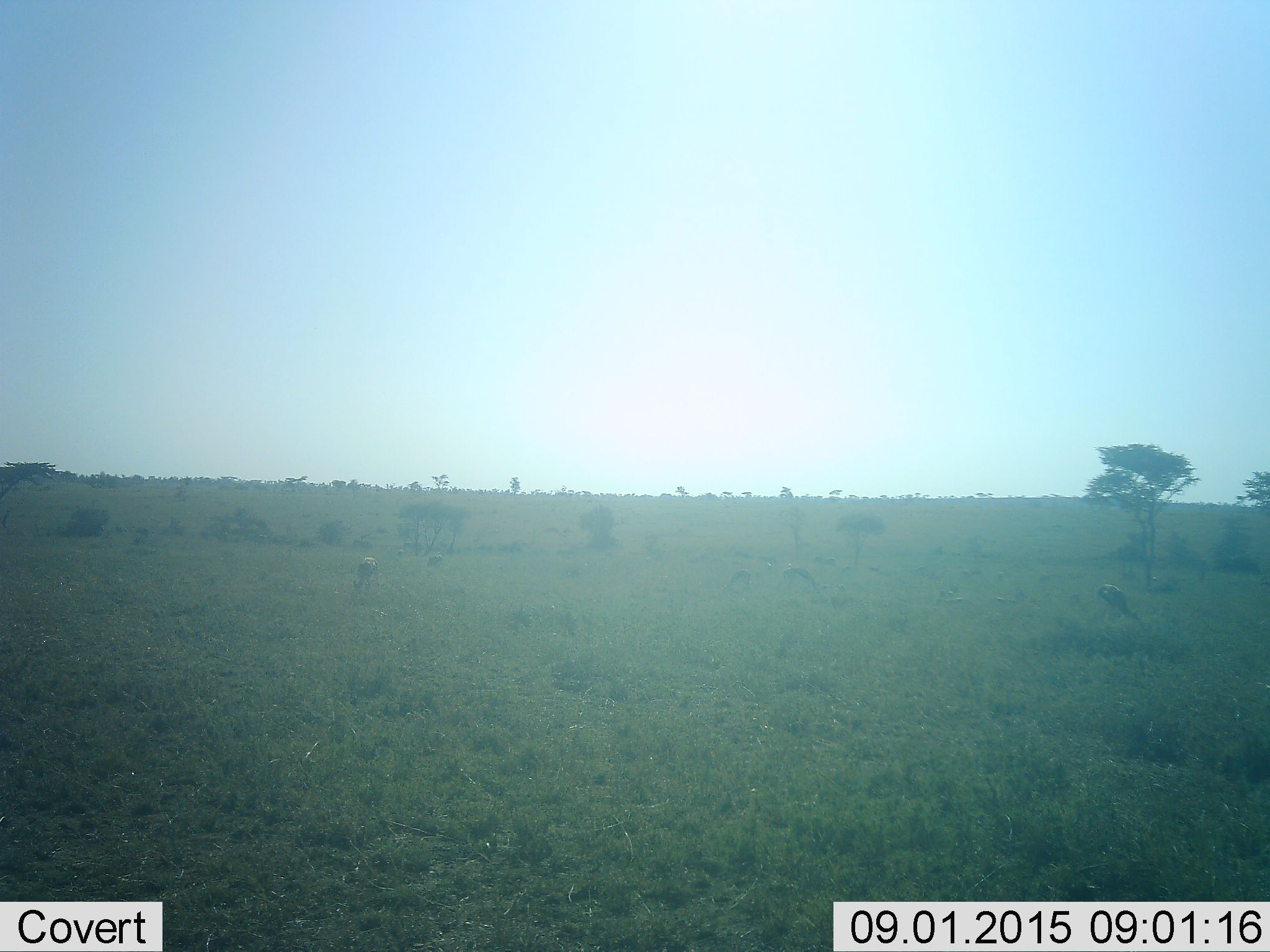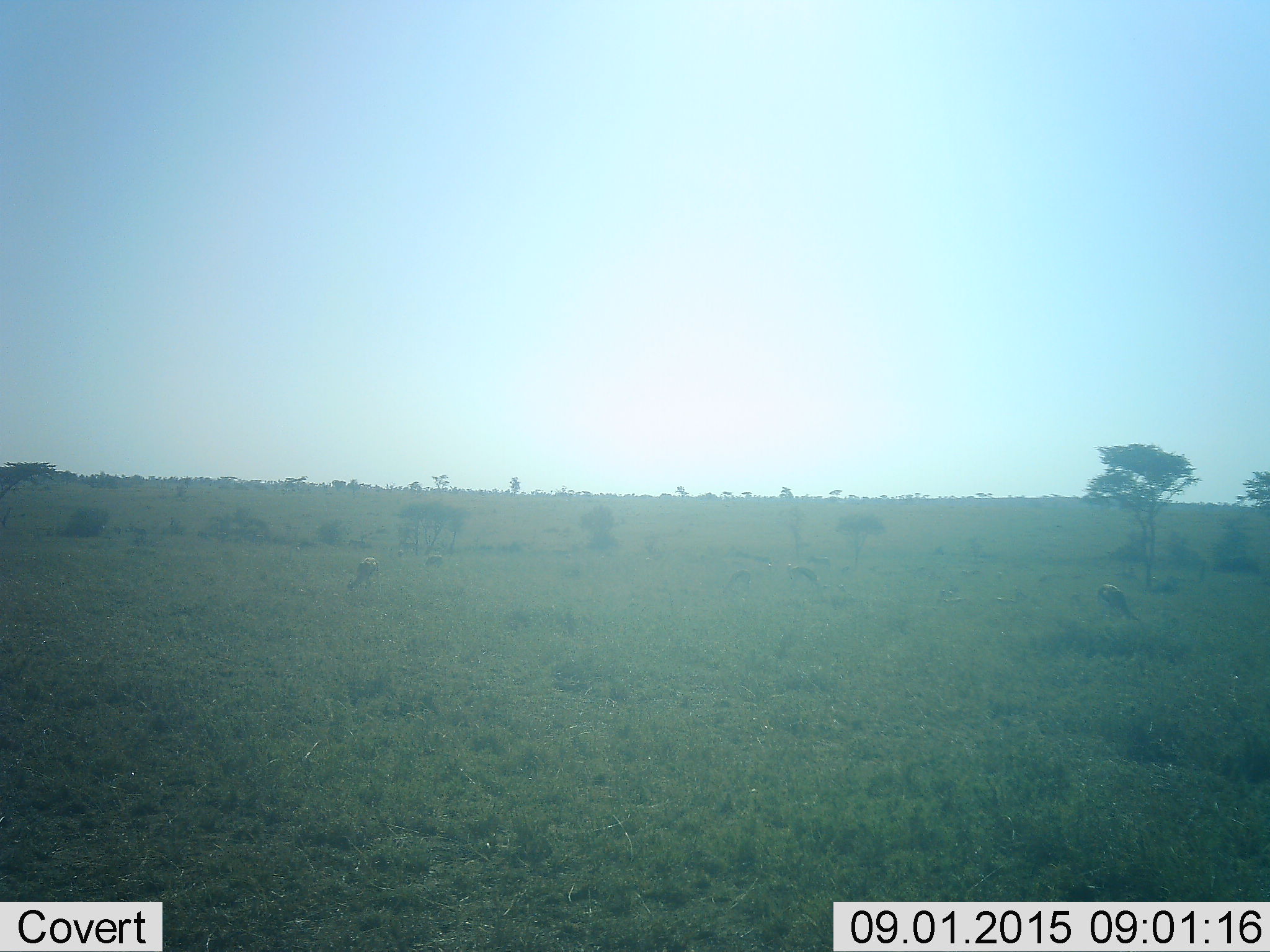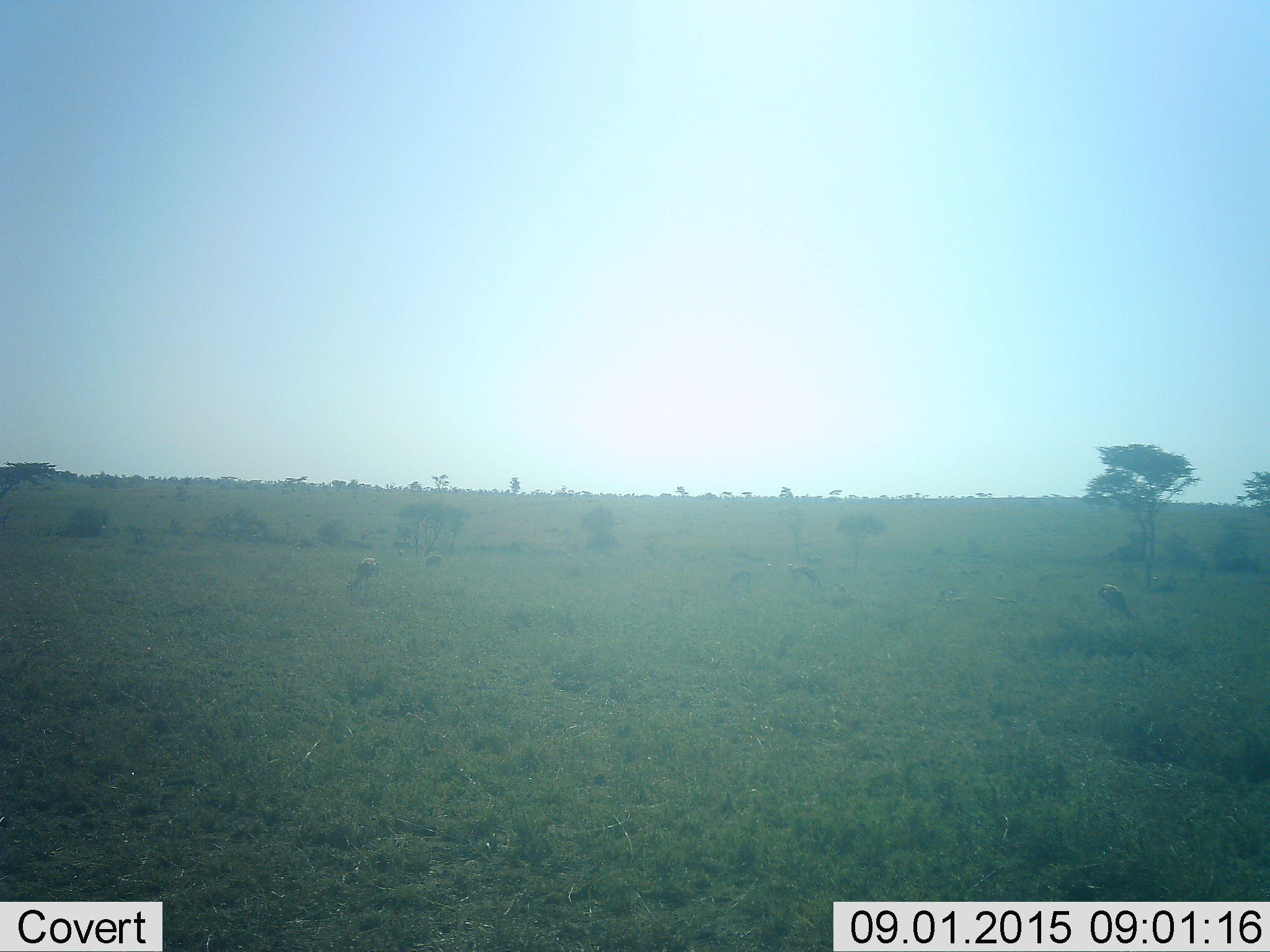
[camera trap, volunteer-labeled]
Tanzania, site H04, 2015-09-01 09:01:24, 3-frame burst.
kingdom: Animalia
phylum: Chordata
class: Mammalia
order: Artiodactyla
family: Bovidae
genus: Eudorcas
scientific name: Eudorcas thomsonii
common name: thomson's gazelle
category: gazellethomsons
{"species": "gazellethomsons (thomson's gazelle) (Eudorcas thomsonii)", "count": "11-50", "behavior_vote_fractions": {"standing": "60%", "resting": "20%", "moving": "60%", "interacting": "0%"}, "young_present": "0%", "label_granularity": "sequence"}